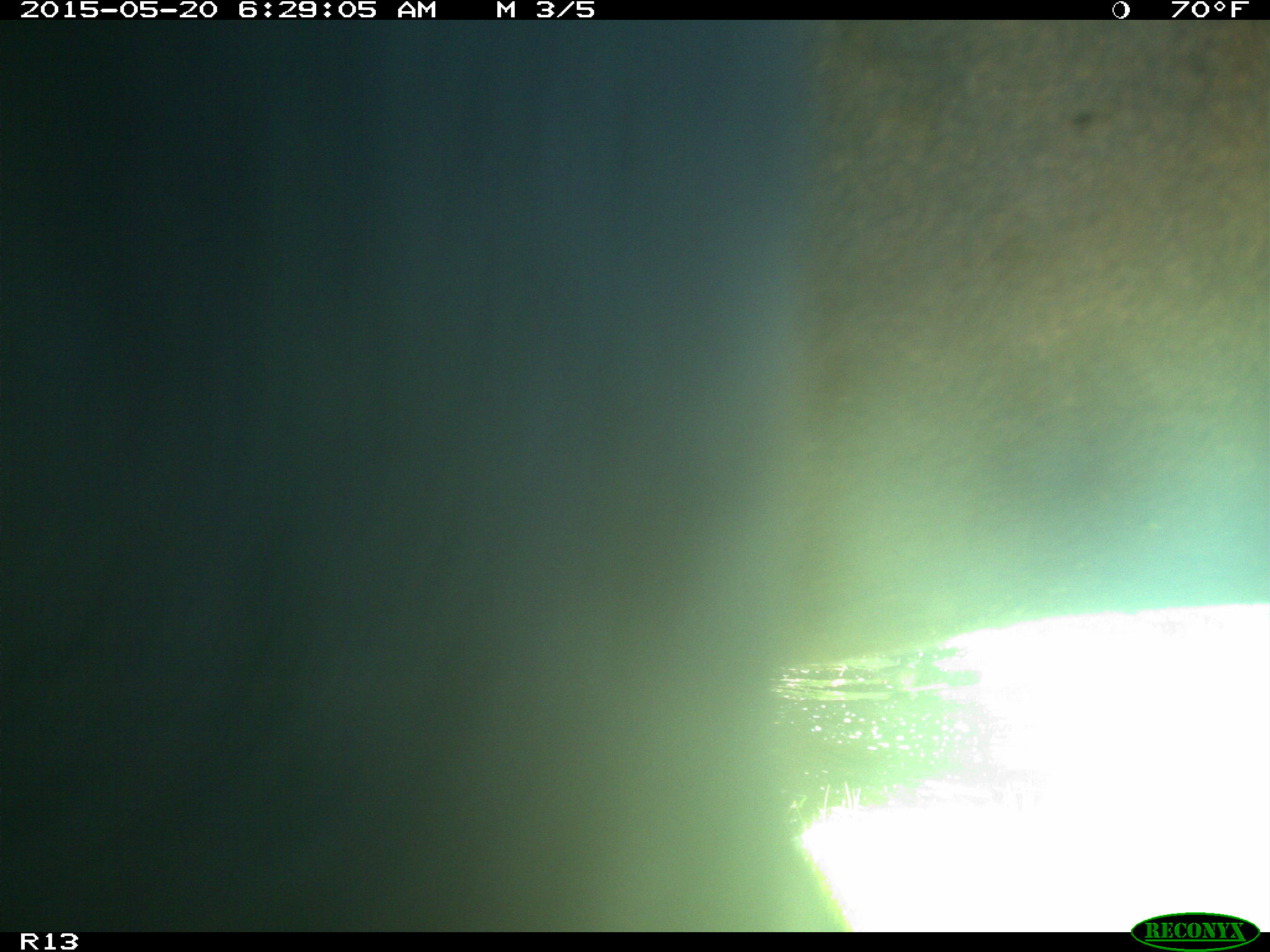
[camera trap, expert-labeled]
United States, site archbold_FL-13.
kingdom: Animalia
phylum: Chordata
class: Mammalia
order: Artiodactyla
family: Bovidae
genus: Bos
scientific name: Bos taurus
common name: domestic cow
Bos taurus (domestic cow).